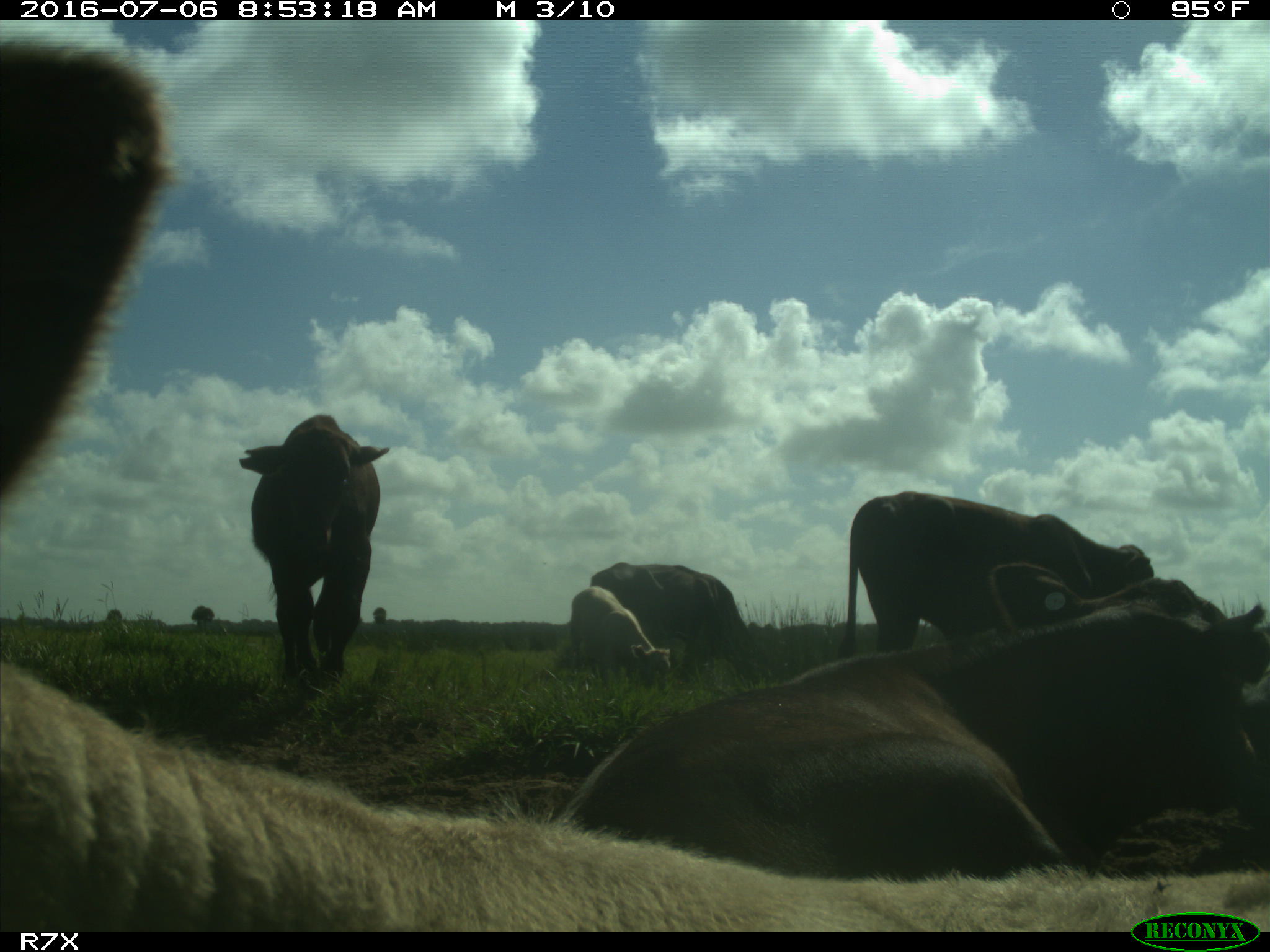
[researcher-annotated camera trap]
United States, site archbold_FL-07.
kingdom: Animalia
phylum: Chordata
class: Mammalia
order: Artiodactyla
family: Bovidae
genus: Bos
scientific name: Bos taurus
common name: domestic cow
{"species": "Bos taurus (domestic cow)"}